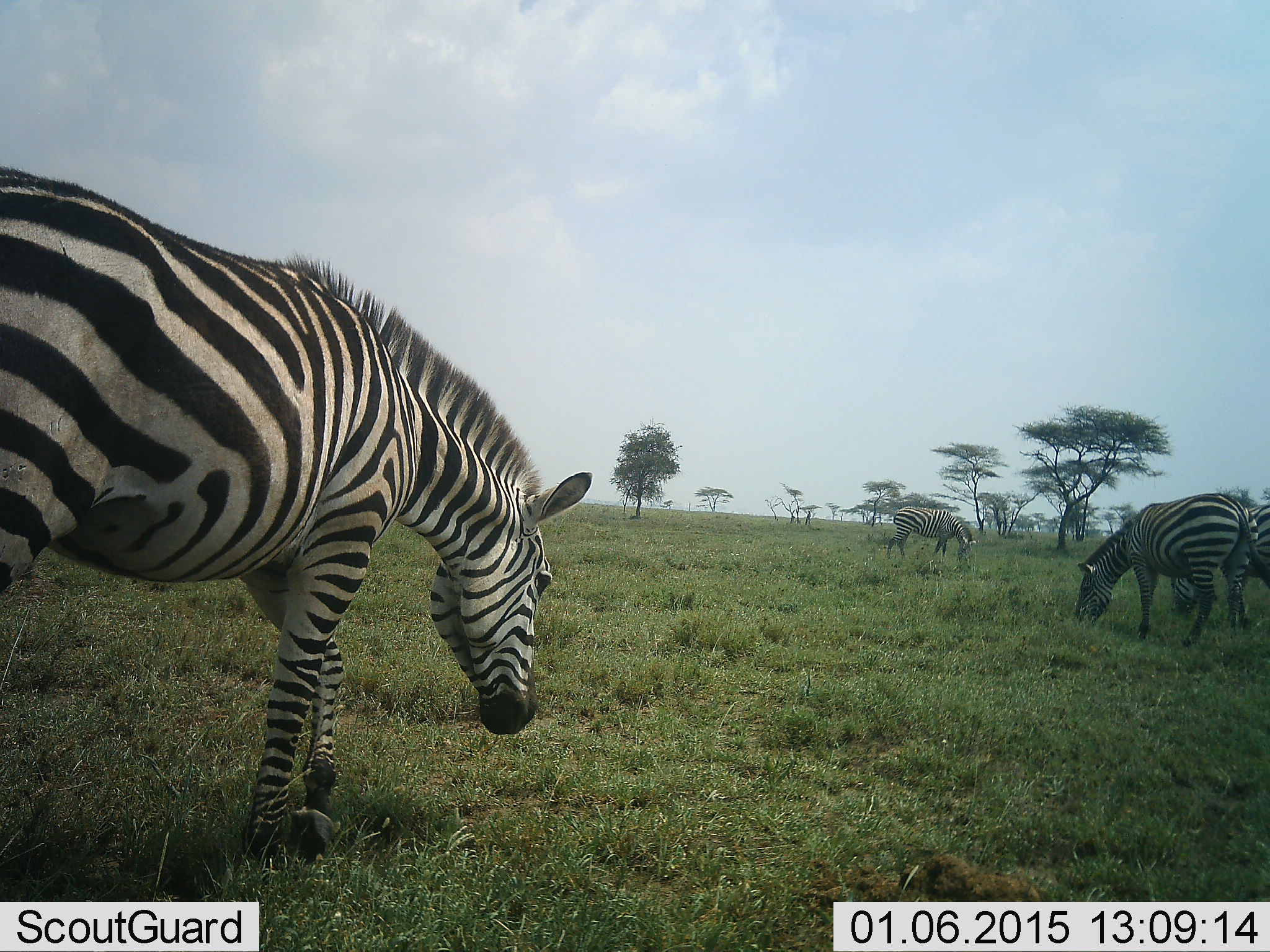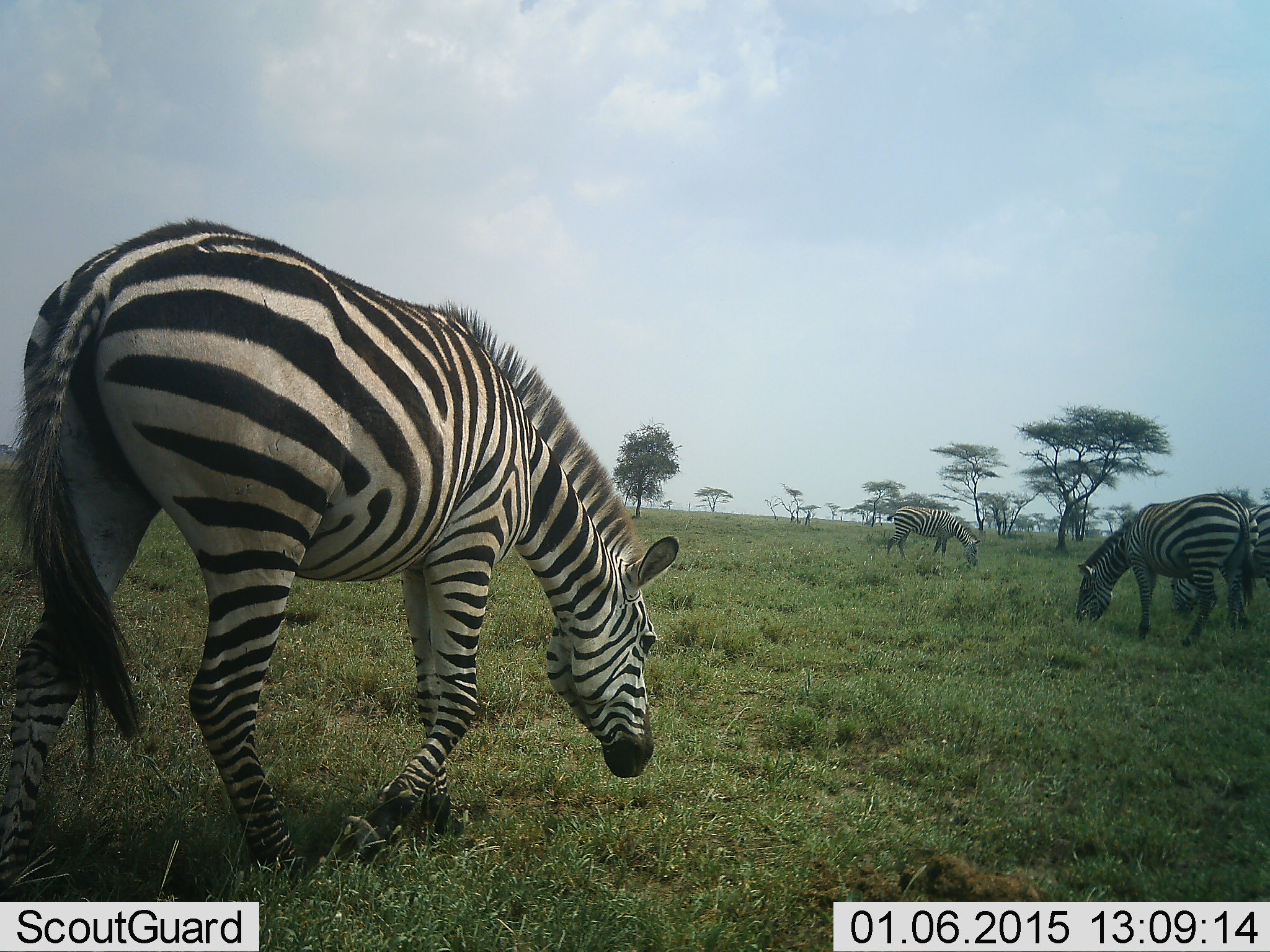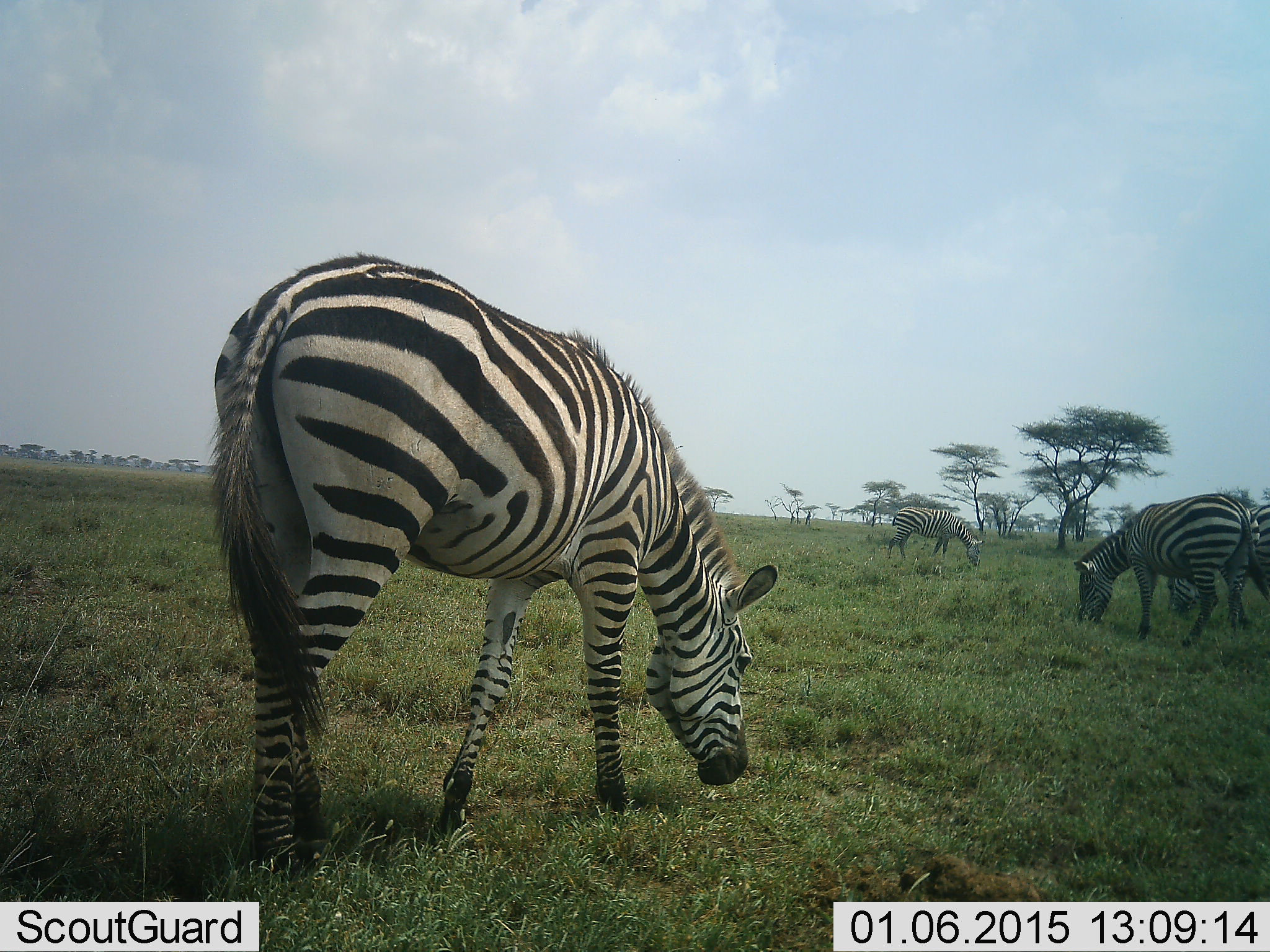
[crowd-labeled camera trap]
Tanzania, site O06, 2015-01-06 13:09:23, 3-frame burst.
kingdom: Animalia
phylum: Chordata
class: Mammalia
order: Perissodactyla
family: Equidae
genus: Equus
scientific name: Equus quagga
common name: plains zebra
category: zebra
Zebra (plains zebra) (Equus quagga), count 3. Behavior (volunteer vote fractions): standing 20%, resting 0%, moving 50%, interacting 0%. Young present (vote fraction): 0%. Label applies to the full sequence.